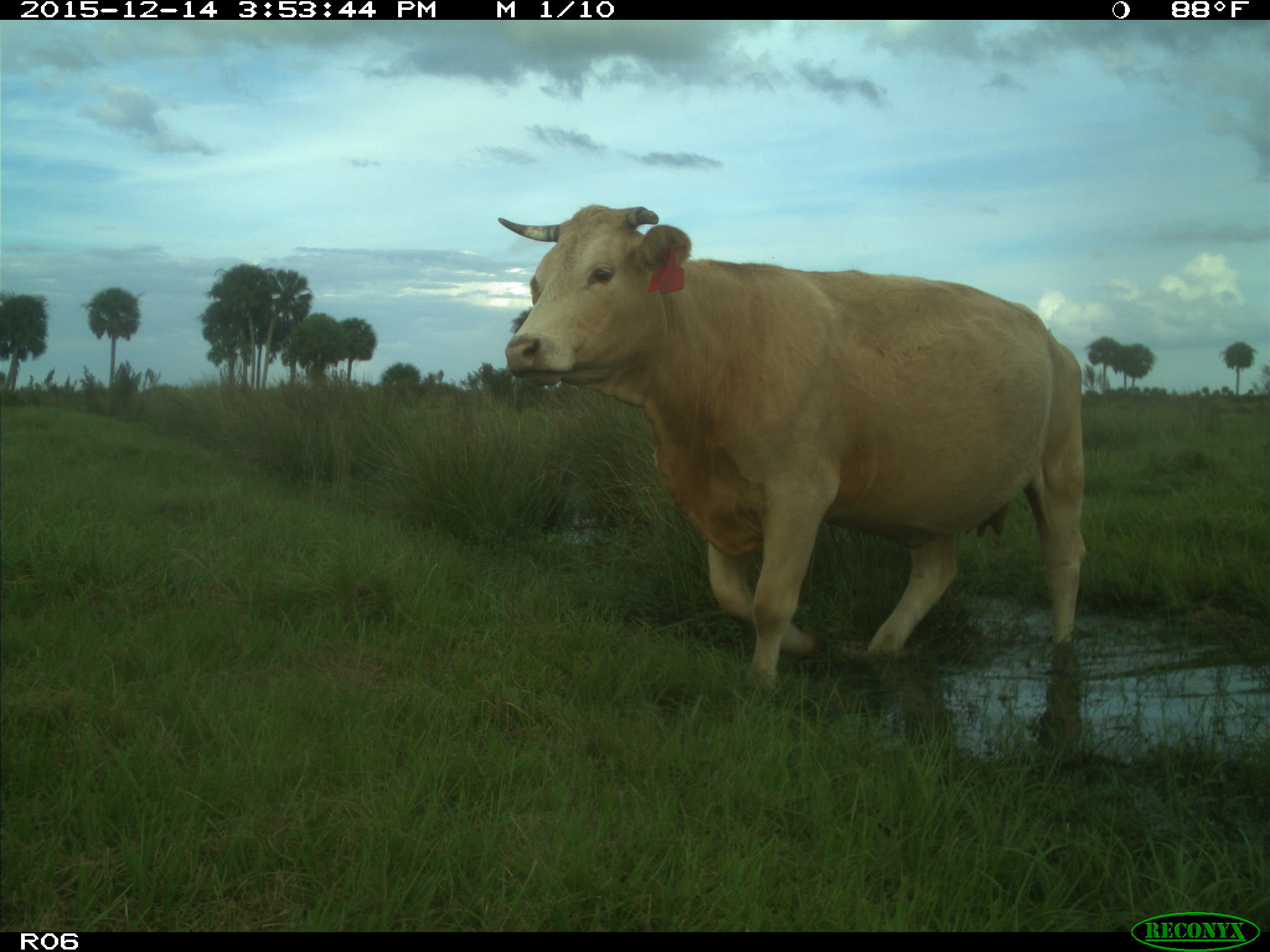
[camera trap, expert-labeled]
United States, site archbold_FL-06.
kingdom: Animalia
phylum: Chordata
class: Mammalia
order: Artiodactyla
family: Bovidae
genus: Bos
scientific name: Bos taurus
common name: domestic cow